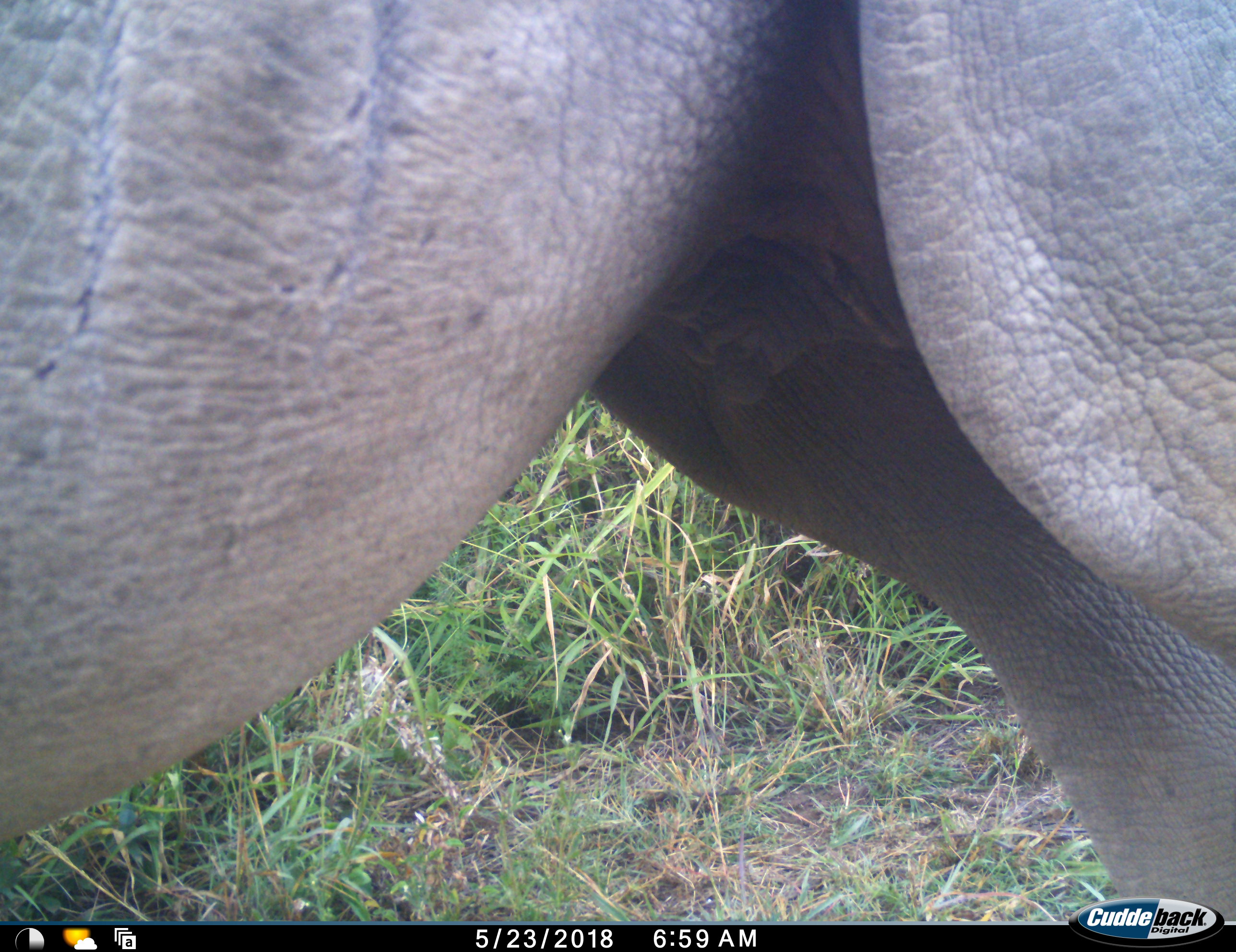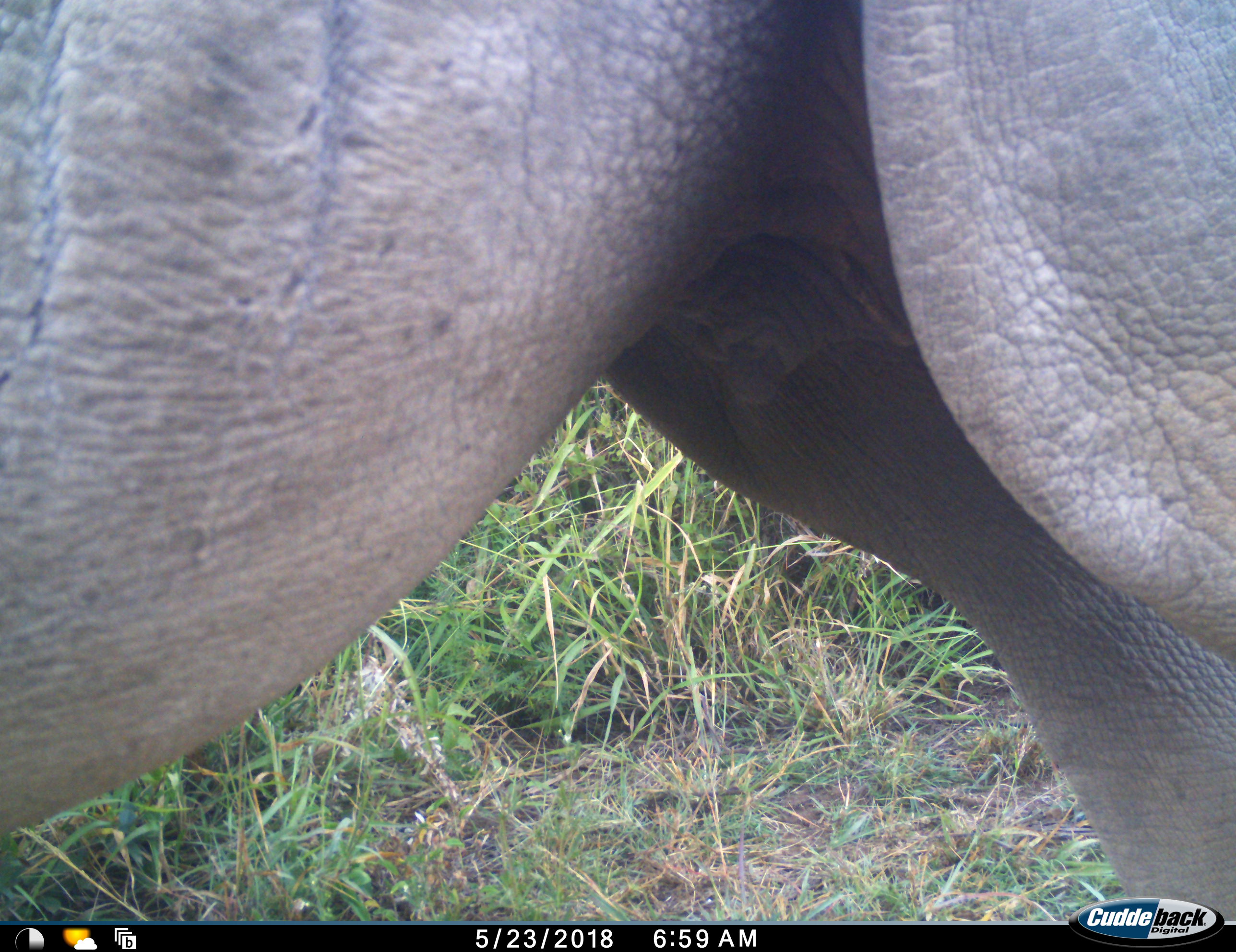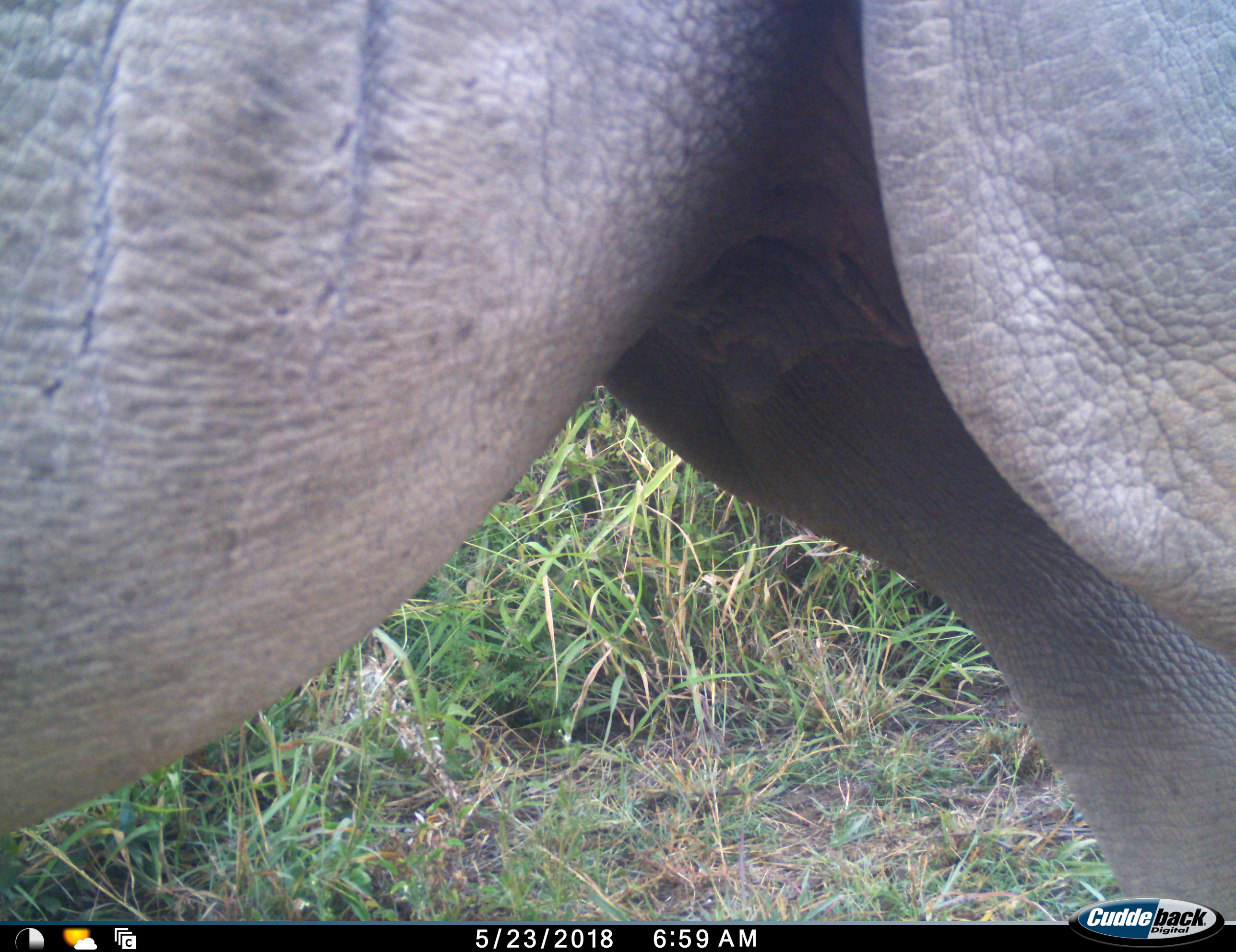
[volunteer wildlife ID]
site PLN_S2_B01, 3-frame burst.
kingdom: Animalia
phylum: Chordata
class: Mammalia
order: Proboscidea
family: Elephantidae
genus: Loxodonta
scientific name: Loxodonta africana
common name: african bush elephant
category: elephant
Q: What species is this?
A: Elephant (african bush elephant) (Loxodonta africana).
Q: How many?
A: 1.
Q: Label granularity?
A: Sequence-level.